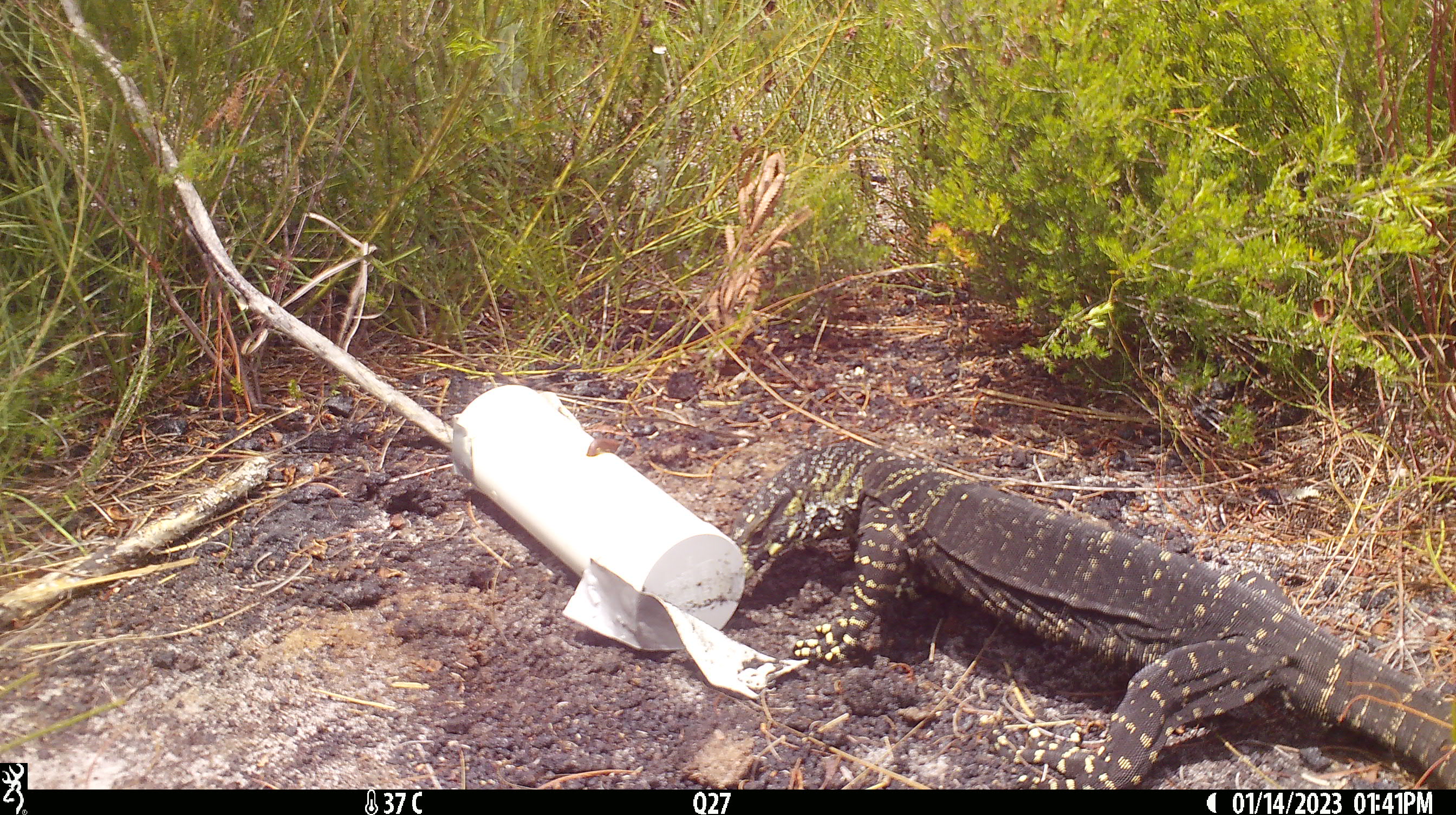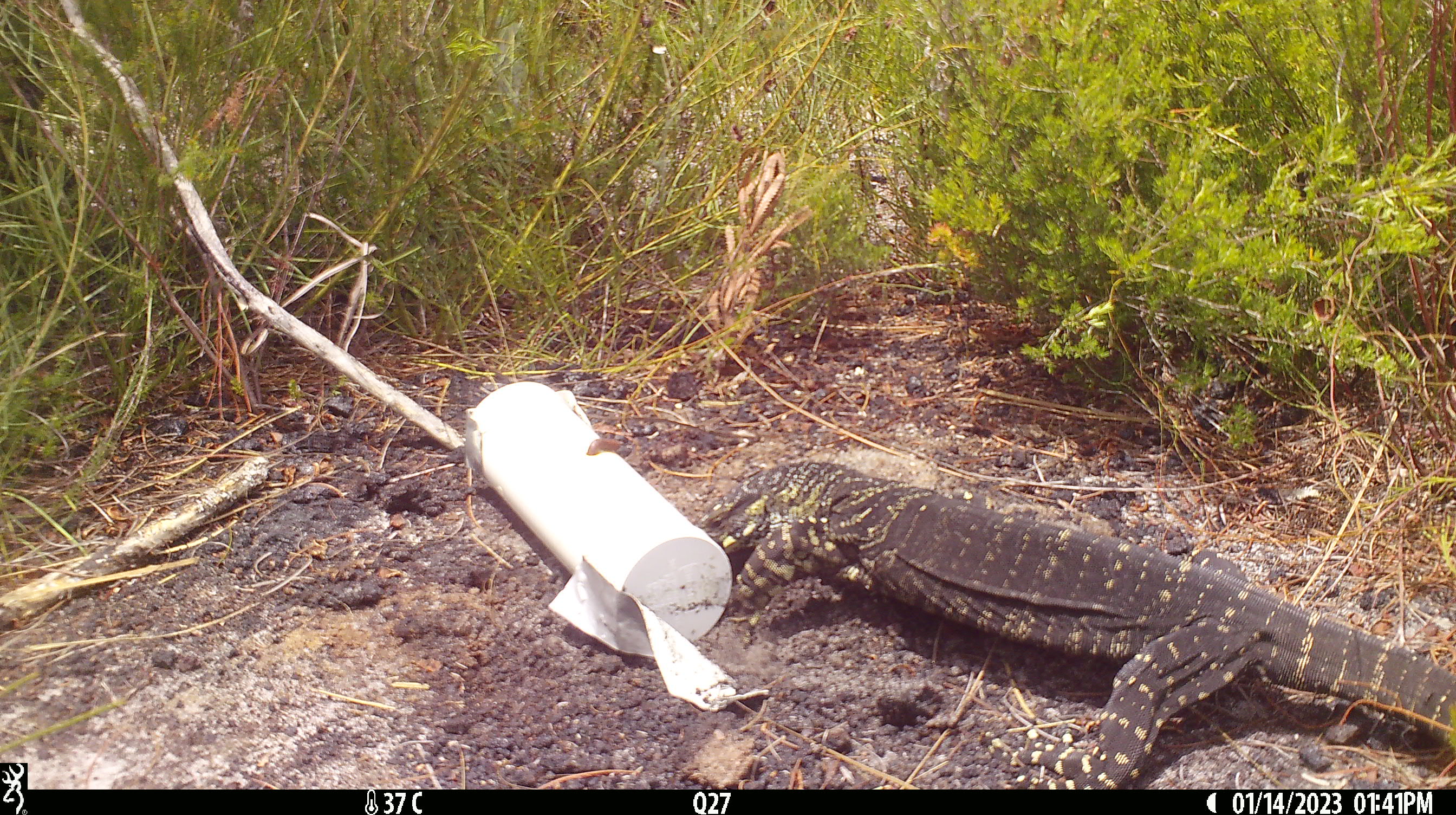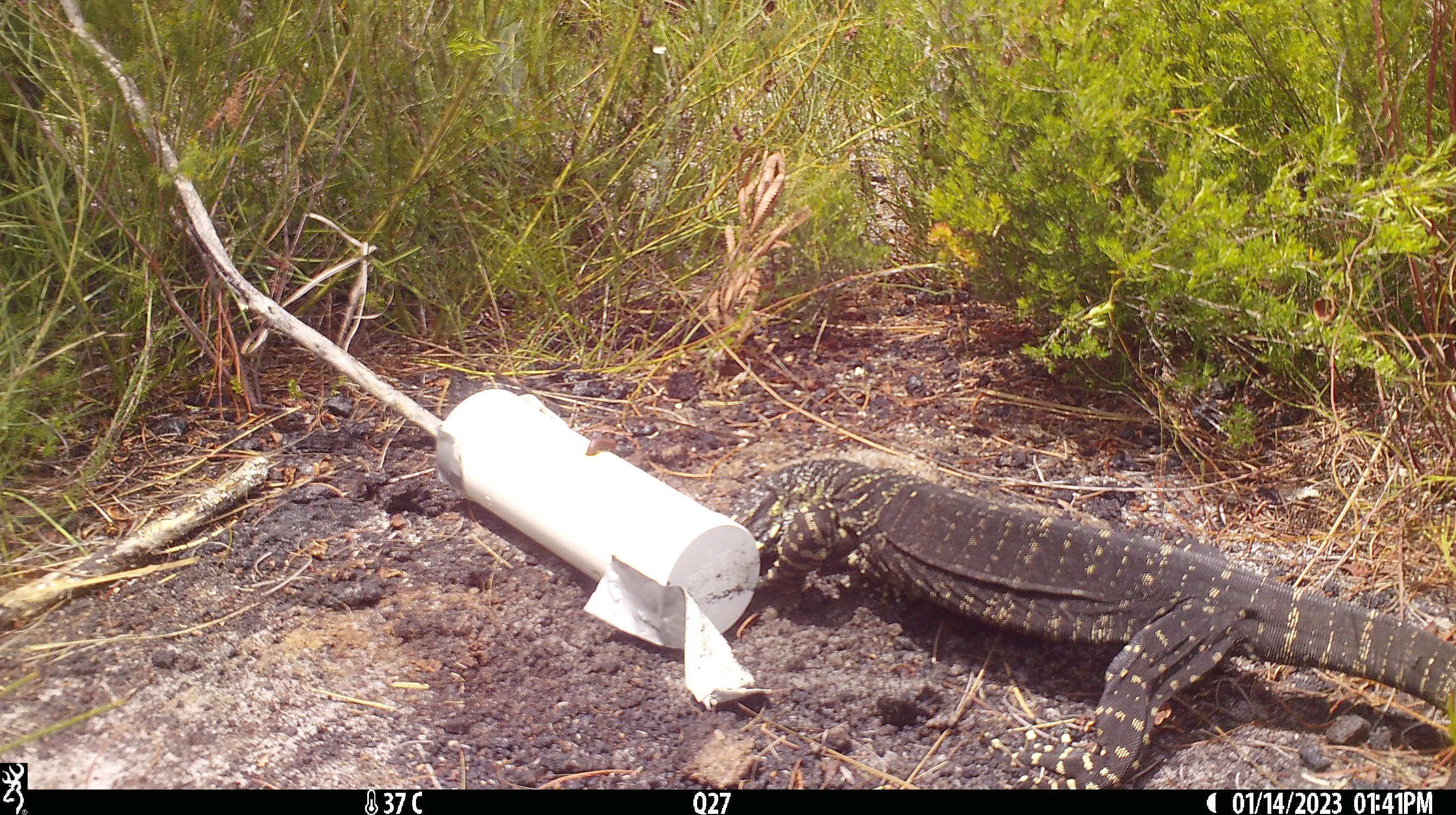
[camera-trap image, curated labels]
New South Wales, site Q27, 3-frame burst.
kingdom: Animalia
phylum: Chordata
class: Reptilia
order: Squamata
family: Varanidae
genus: Varanus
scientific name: Varanus varius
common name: lace monitor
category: goanna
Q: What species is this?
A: Goanna (lace monitor) (Varanus varius).